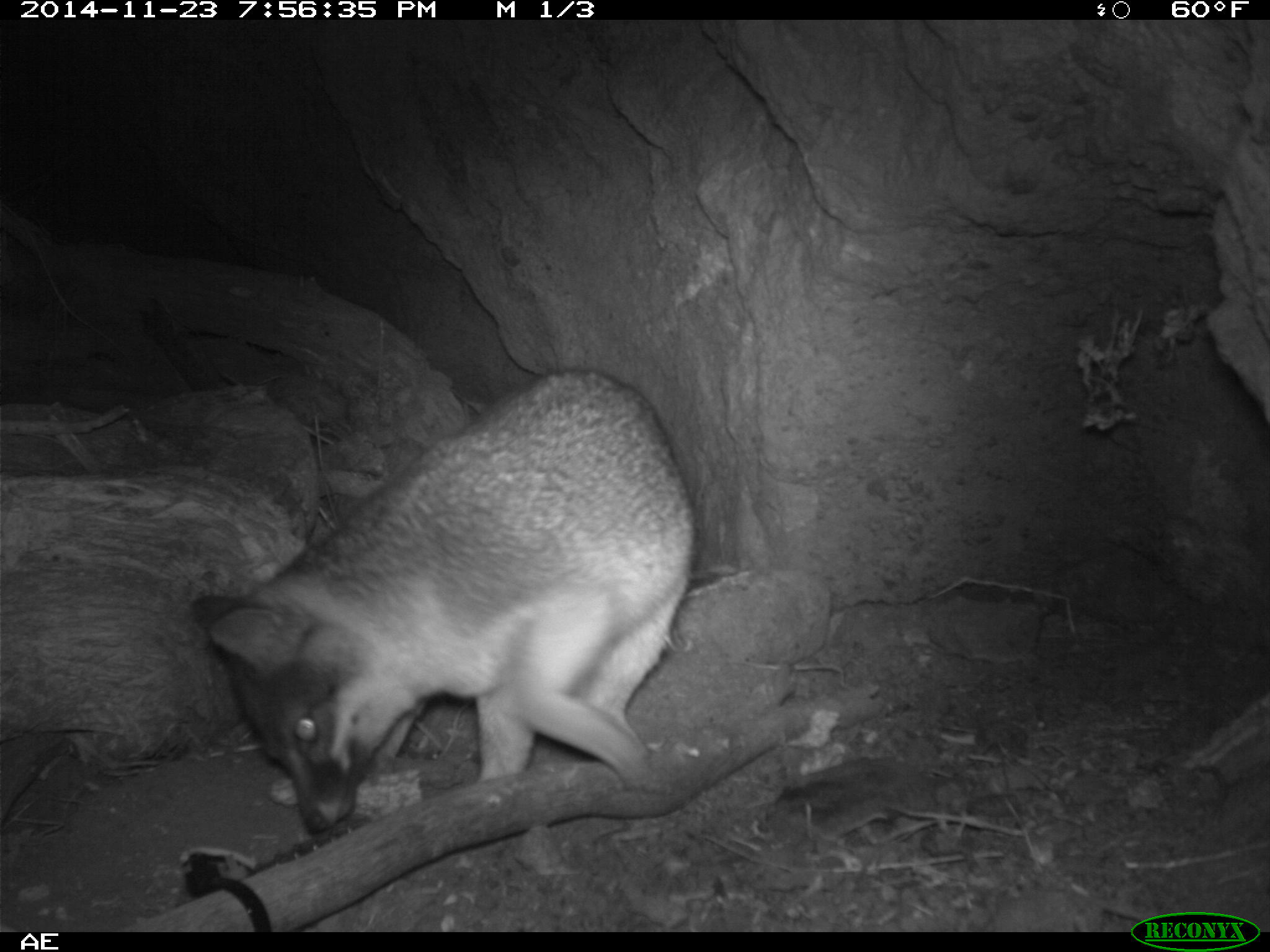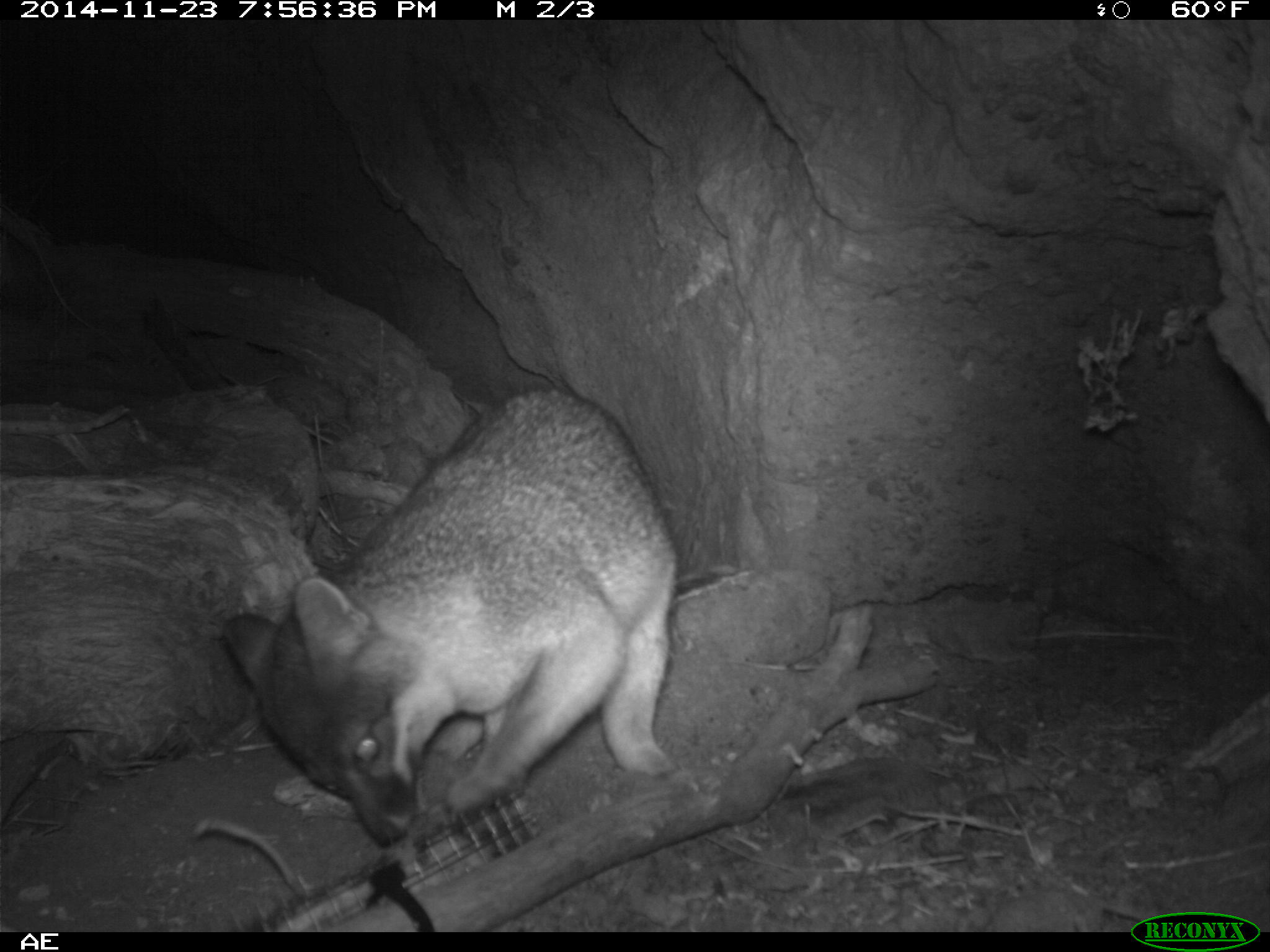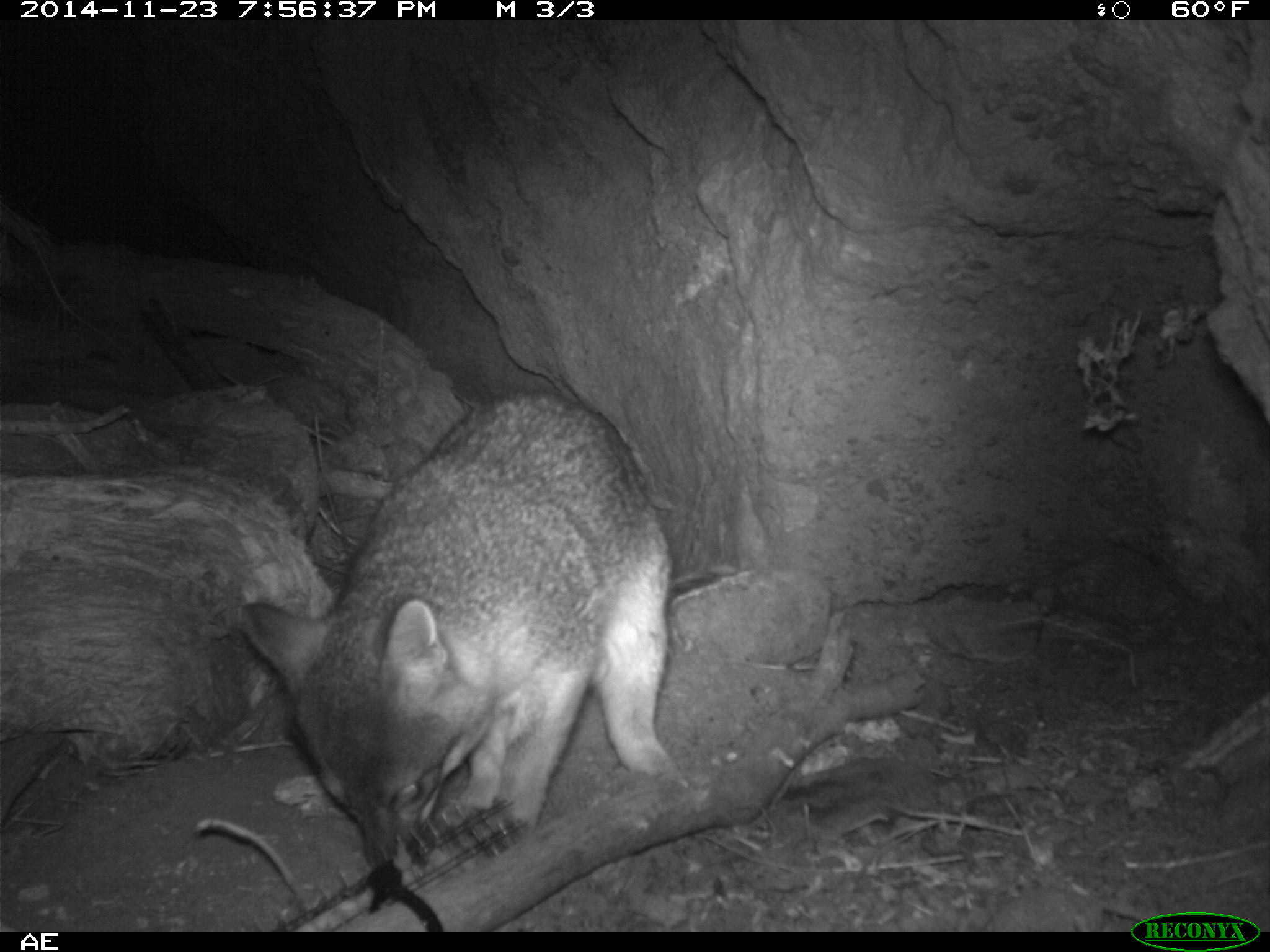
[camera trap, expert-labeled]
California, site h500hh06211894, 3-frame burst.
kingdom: Animalia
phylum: Chordata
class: Mammalia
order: Carnivora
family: Canidae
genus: Urocyon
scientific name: Urocyon littoralis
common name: island fox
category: fox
Fox (island fox) (Urocyon littoralis).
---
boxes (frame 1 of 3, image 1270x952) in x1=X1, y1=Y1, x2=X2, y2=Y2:
fox: x1=187, y1=369, x2=698, y2=832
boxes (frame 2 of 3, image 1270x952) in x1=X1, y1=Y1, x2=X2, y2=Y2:
fox: x1=222, y1=386, x2=681, y2=848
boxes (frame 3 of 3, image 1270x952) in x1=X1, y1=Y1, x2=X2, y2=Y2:
fox: x1=237, y1=389, x2=683, y2=871